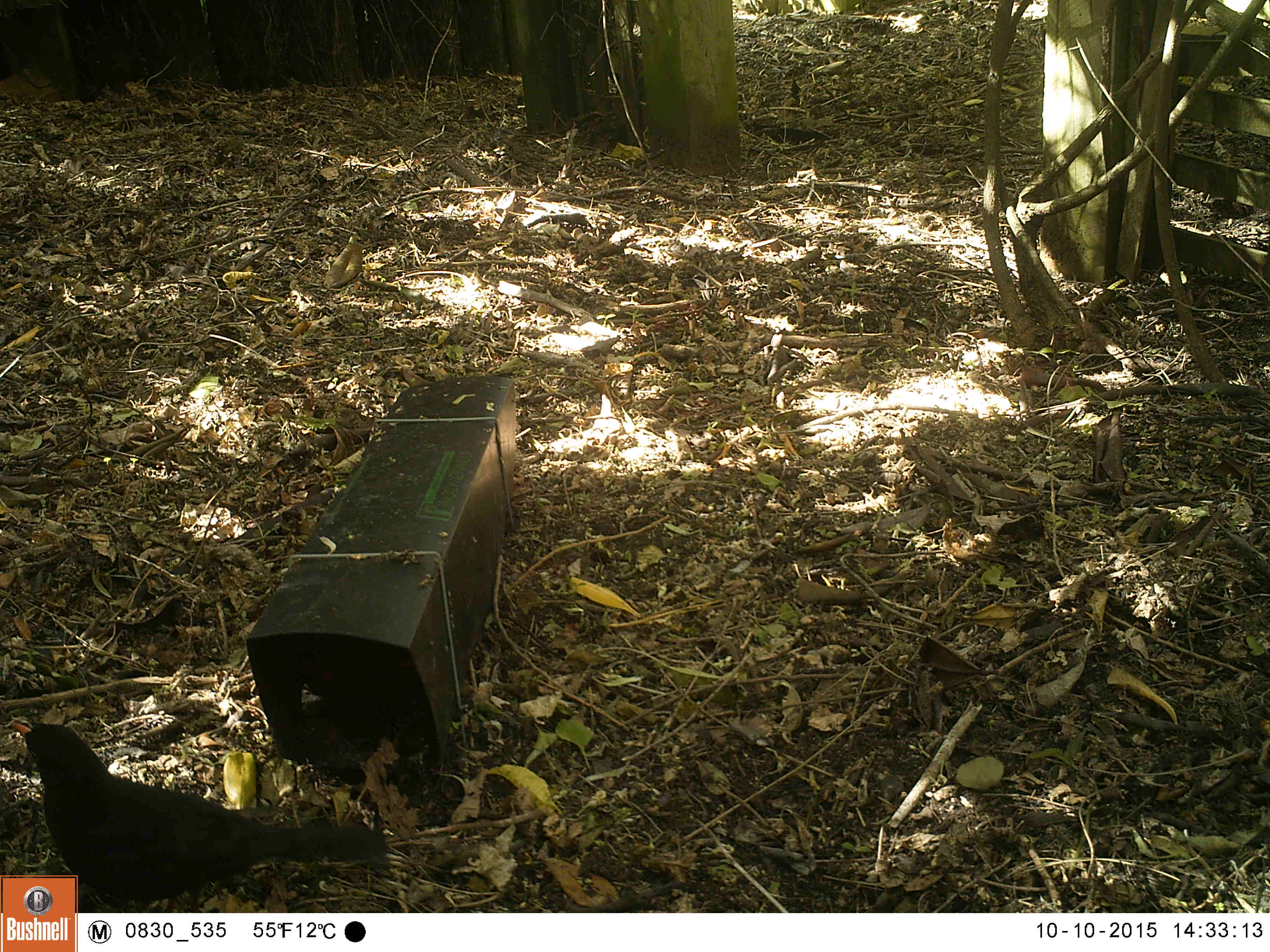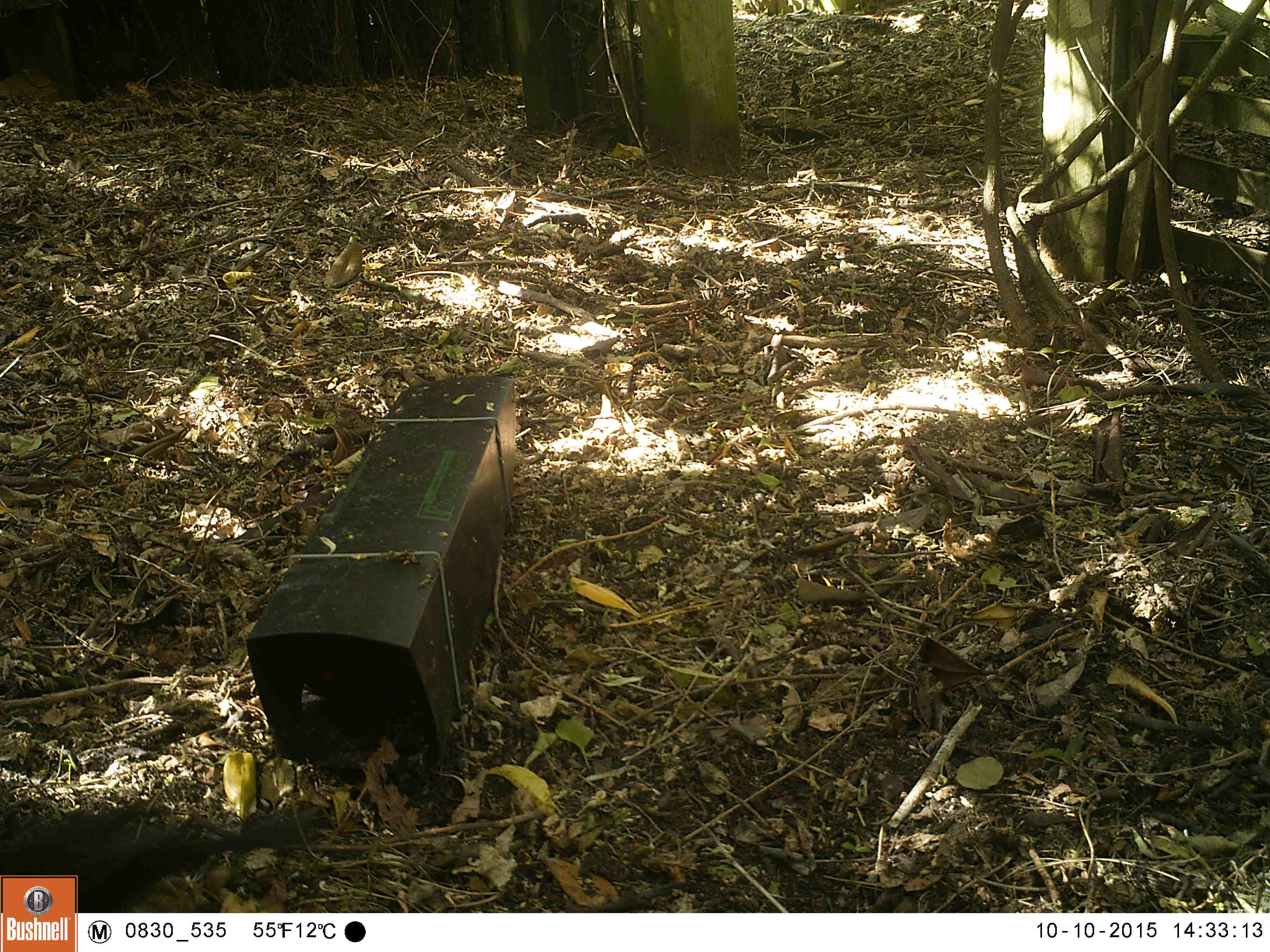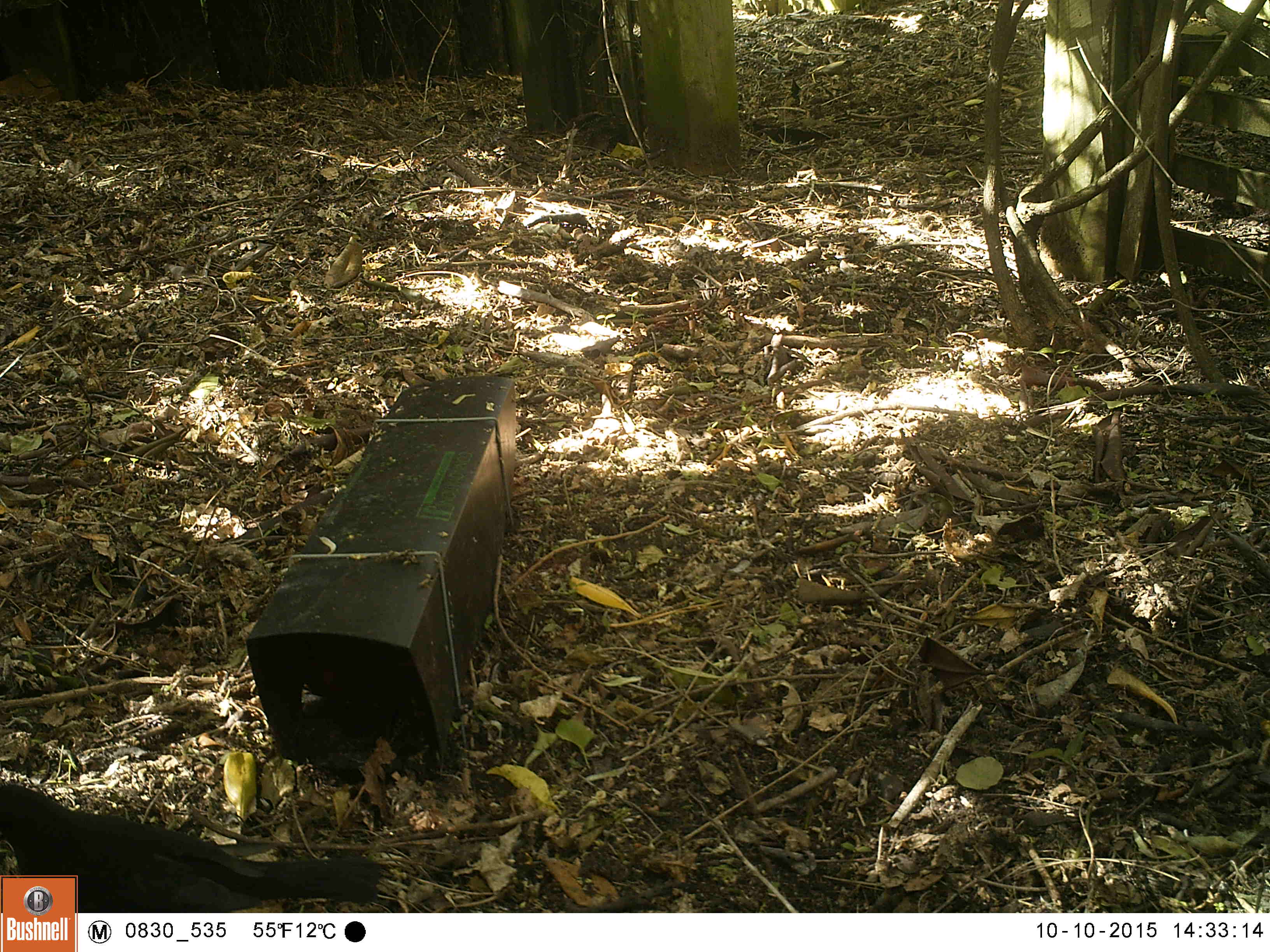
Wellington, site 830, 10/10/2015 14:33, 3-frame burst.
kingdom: Animalia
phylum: Chordata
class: Aves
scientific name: Aves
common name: bird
Bird (Aves).